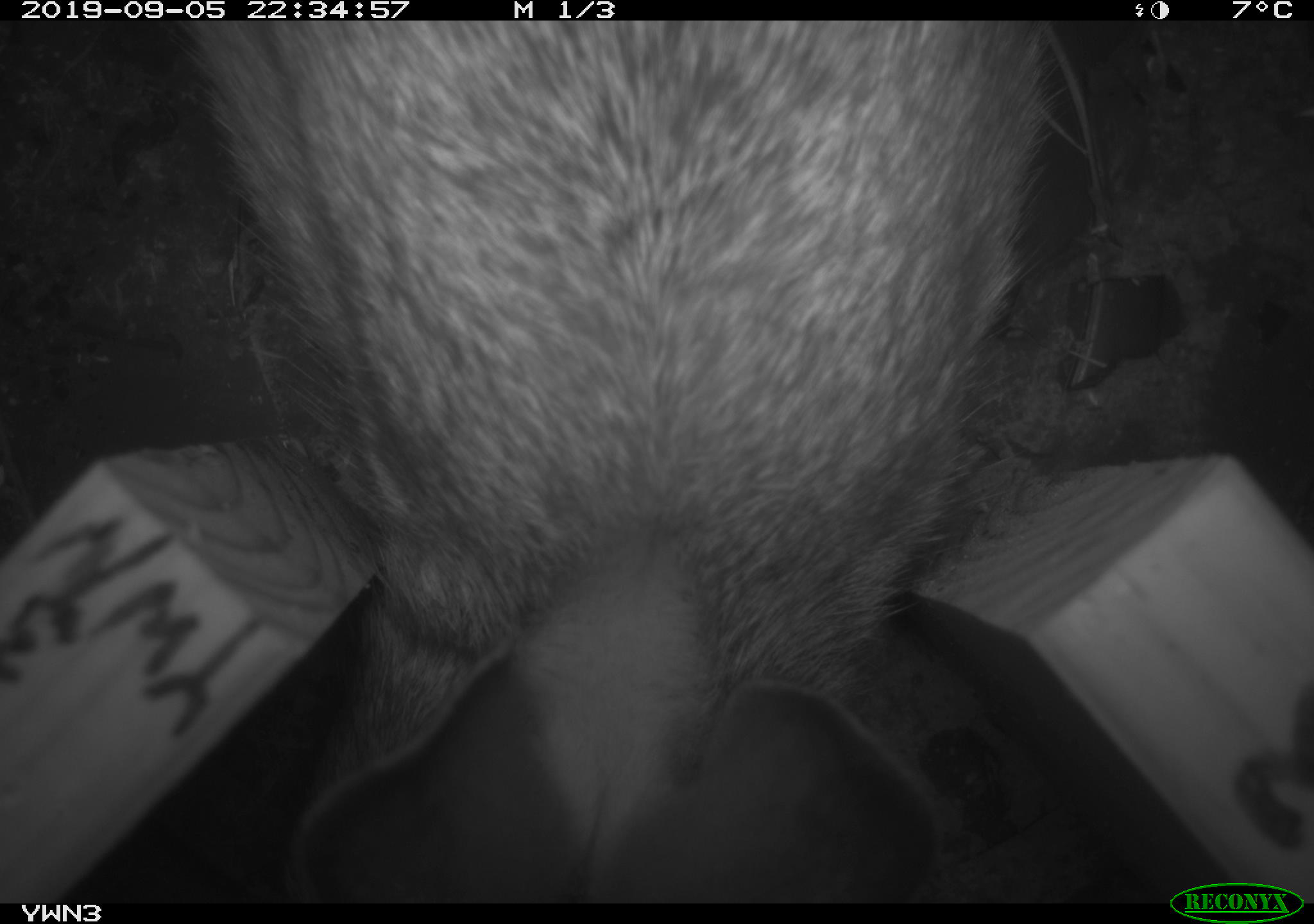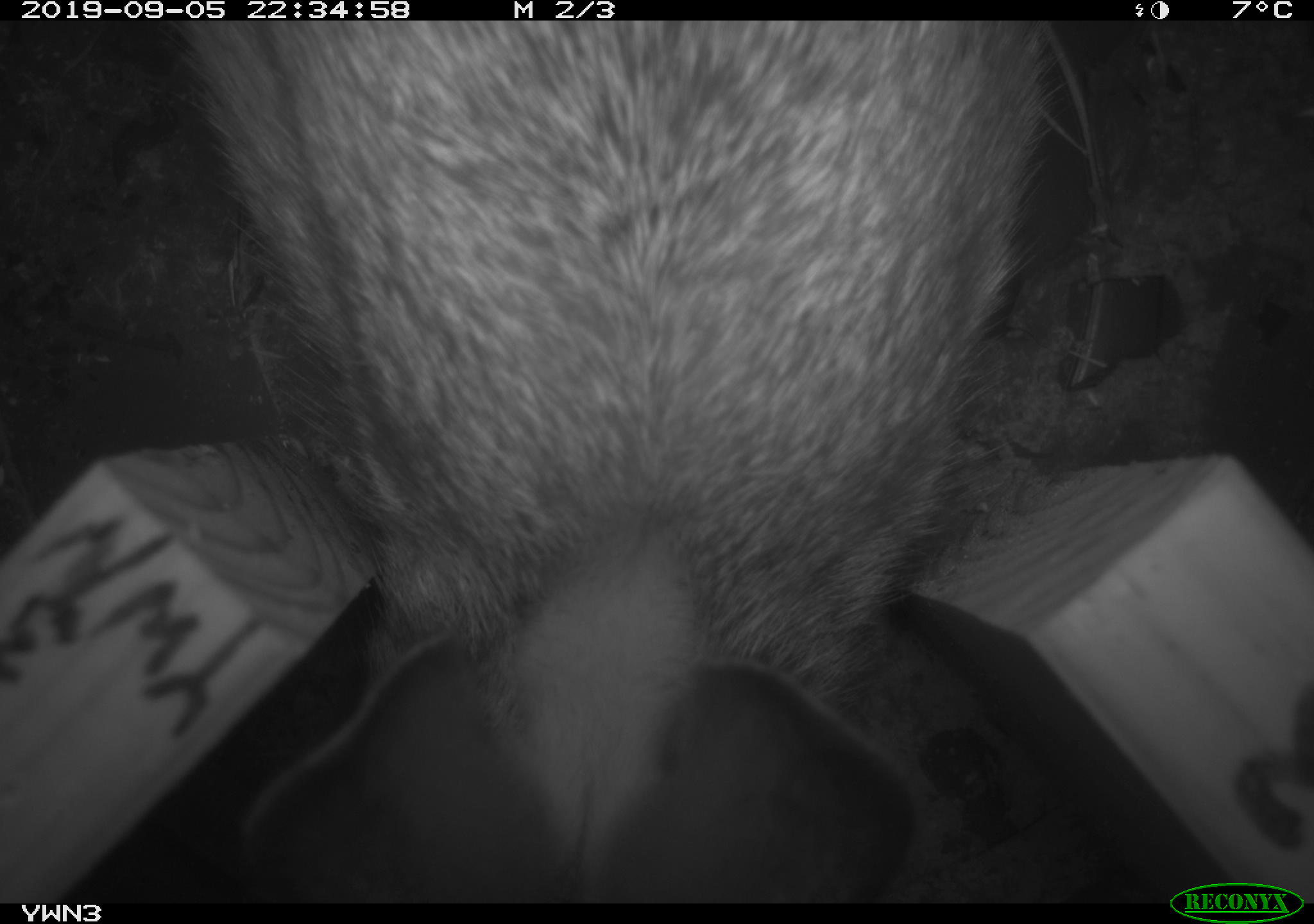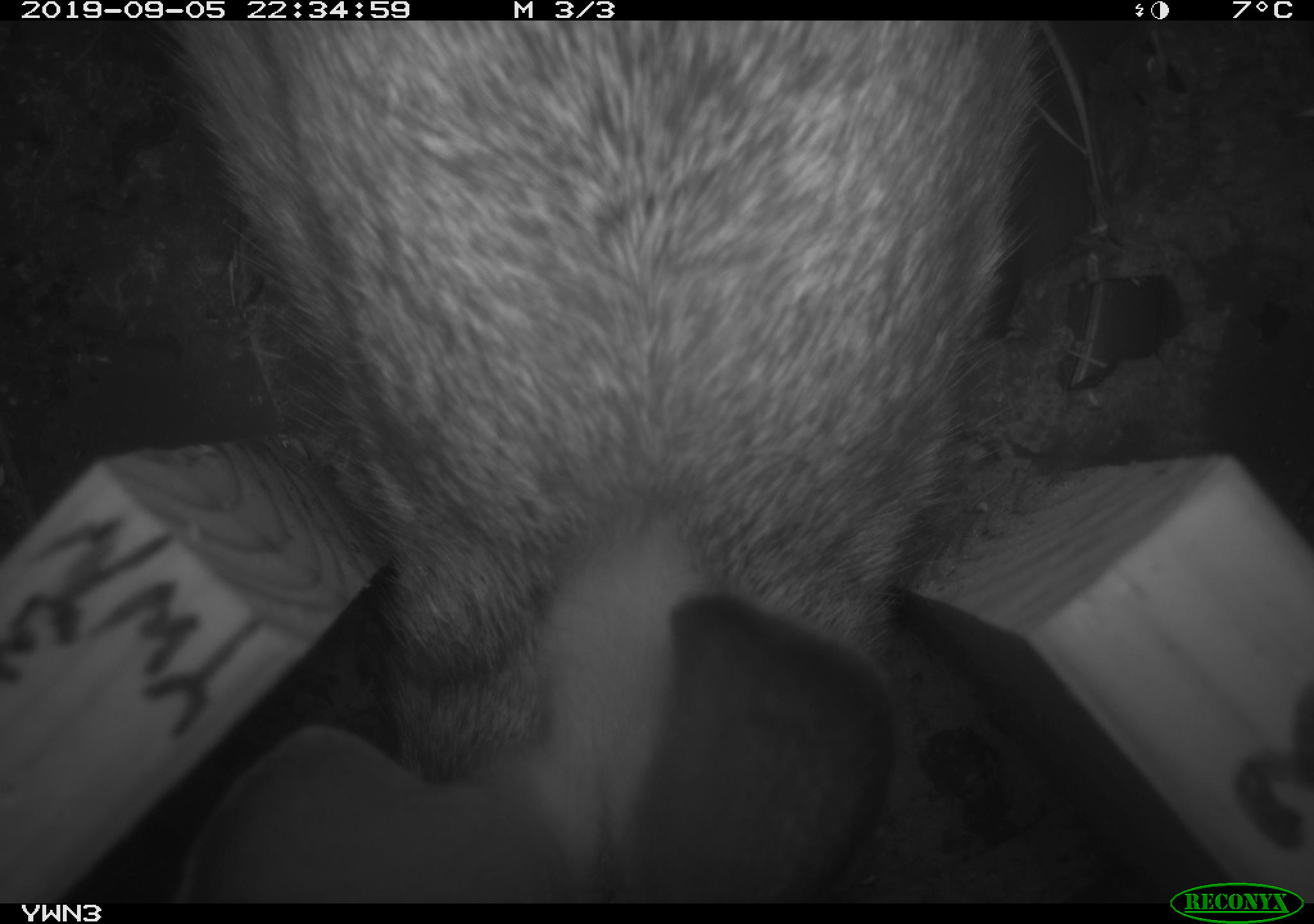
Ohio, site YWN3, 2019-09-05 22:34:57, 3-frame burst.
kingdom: Animalia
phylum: Chordata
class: Mammalia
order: Lagomorpha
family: Leporidae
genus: Sylvilagus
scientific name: Sylvilagus floridanus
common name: eastern cottontail